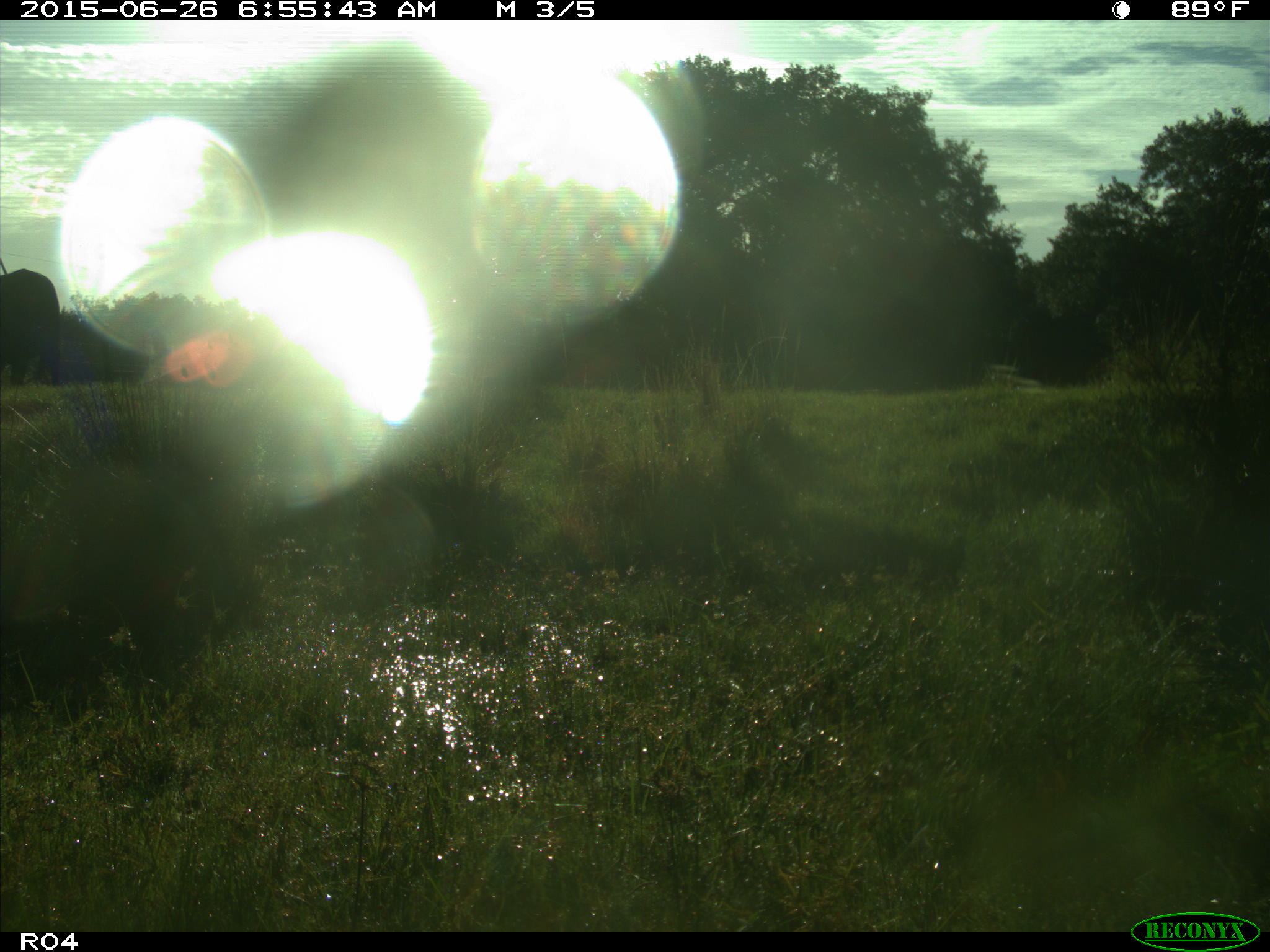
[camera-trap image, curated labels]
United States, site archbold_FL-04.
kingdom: Animalia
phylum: Chordata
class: Mammalia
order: Artiodactyla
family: Bovidae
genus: Bos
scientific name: Bos taurus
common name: domestic cow